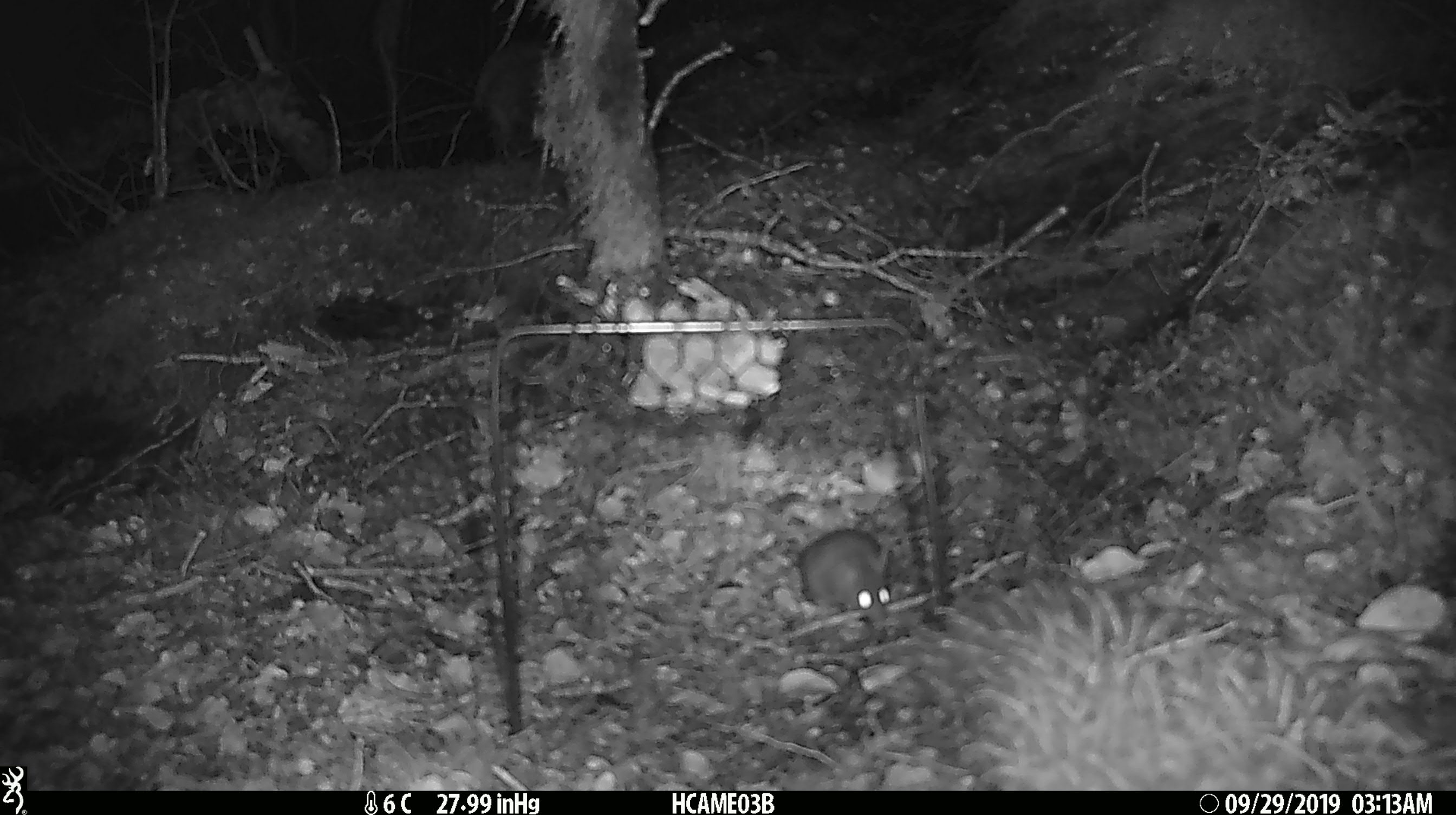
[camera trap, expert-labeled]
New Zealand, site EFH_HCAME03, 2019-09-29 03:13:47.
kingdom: Animalia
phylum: Chordata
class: Mammalia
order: Rodentia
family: Muridae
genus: Mus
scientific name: Mus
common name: mouse